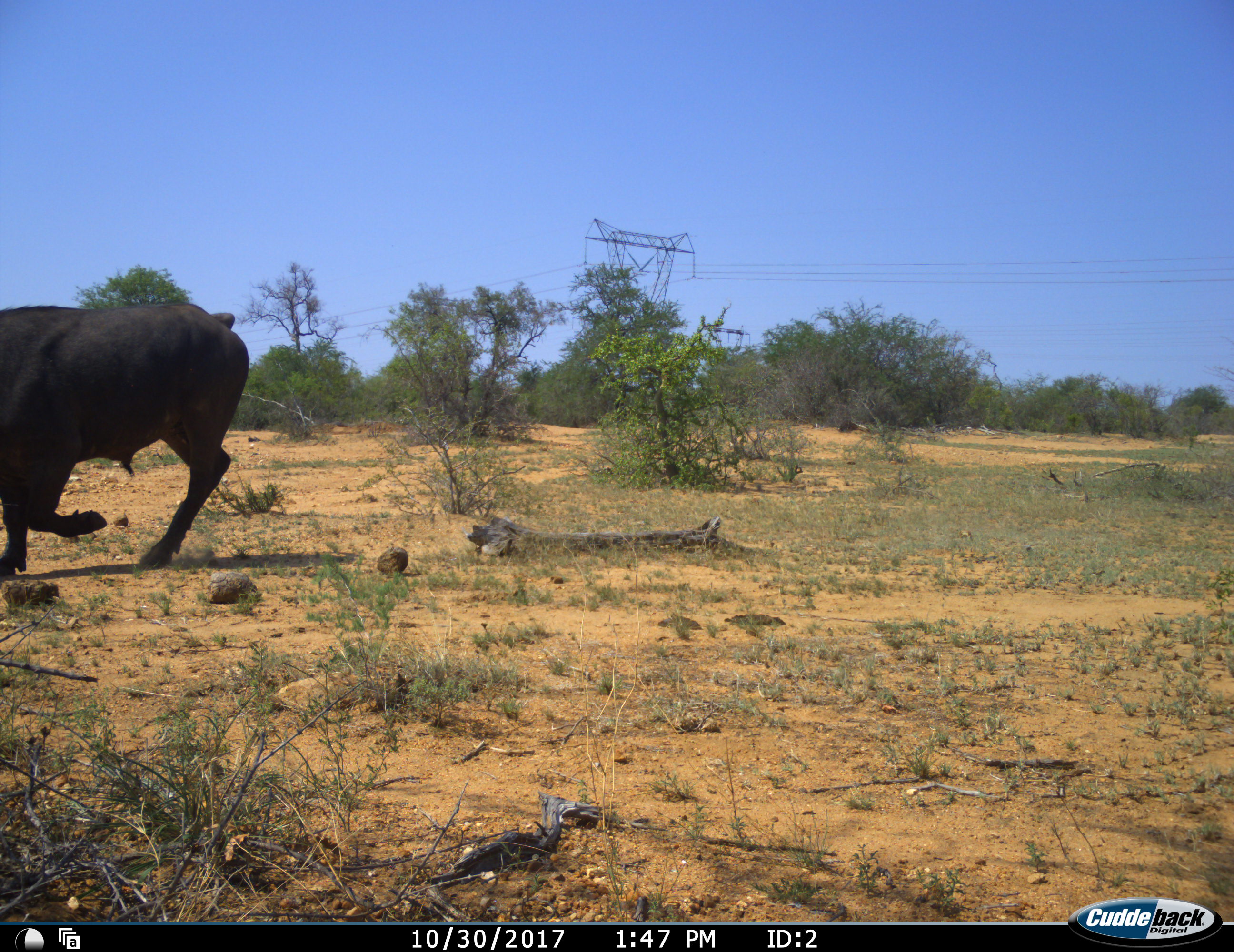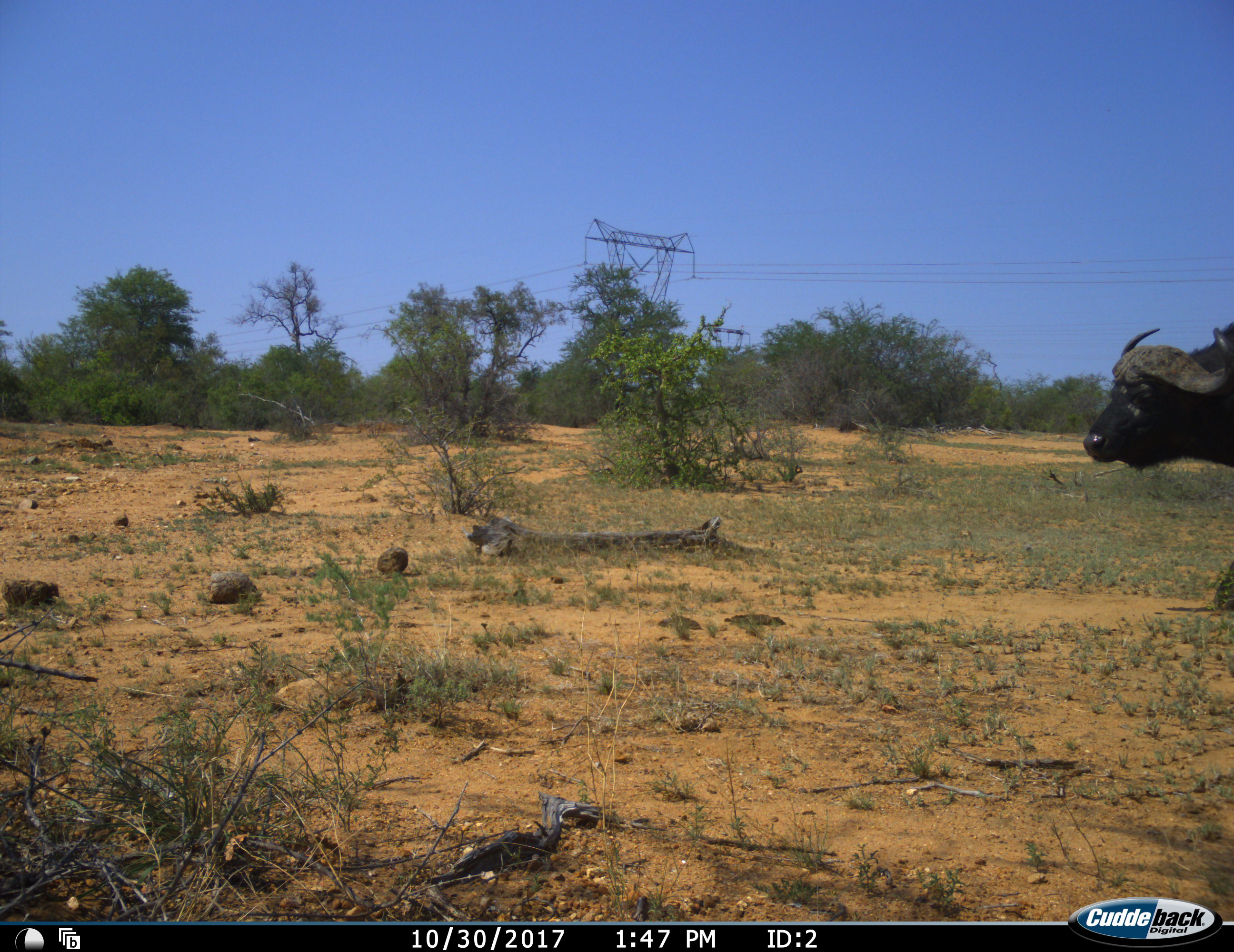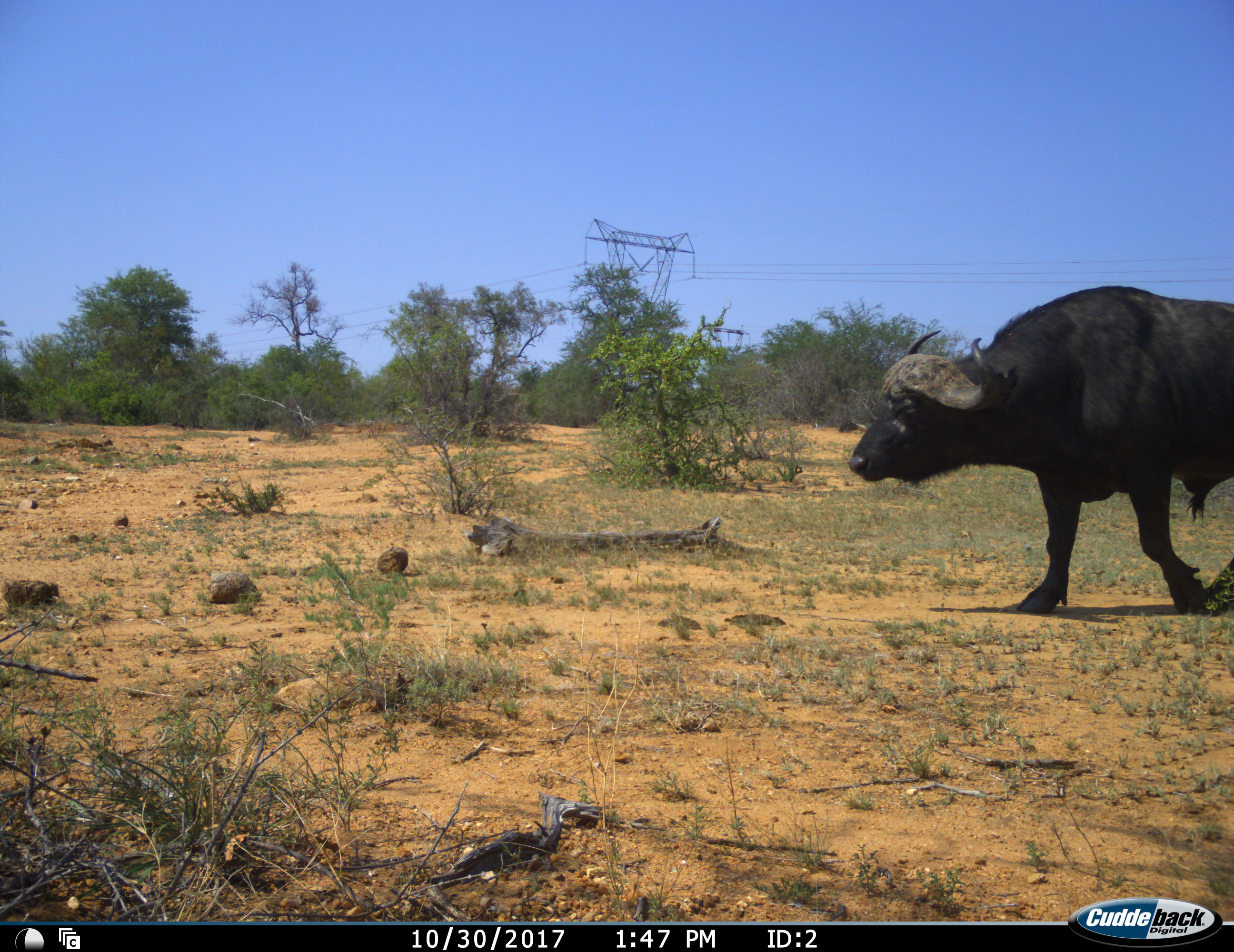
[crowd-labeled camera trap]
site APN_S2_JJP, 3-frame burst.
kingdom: Animalia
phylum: Chordata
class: Mammalia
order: Artiodactyla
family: Bovidae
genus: Syncerus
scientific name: Syncerus caffer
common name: african buffalo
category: buffalo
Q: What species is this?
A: Buffalo (african buffalo) (Syncerus caffer).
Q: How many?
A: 2.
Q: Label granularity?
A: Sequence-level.